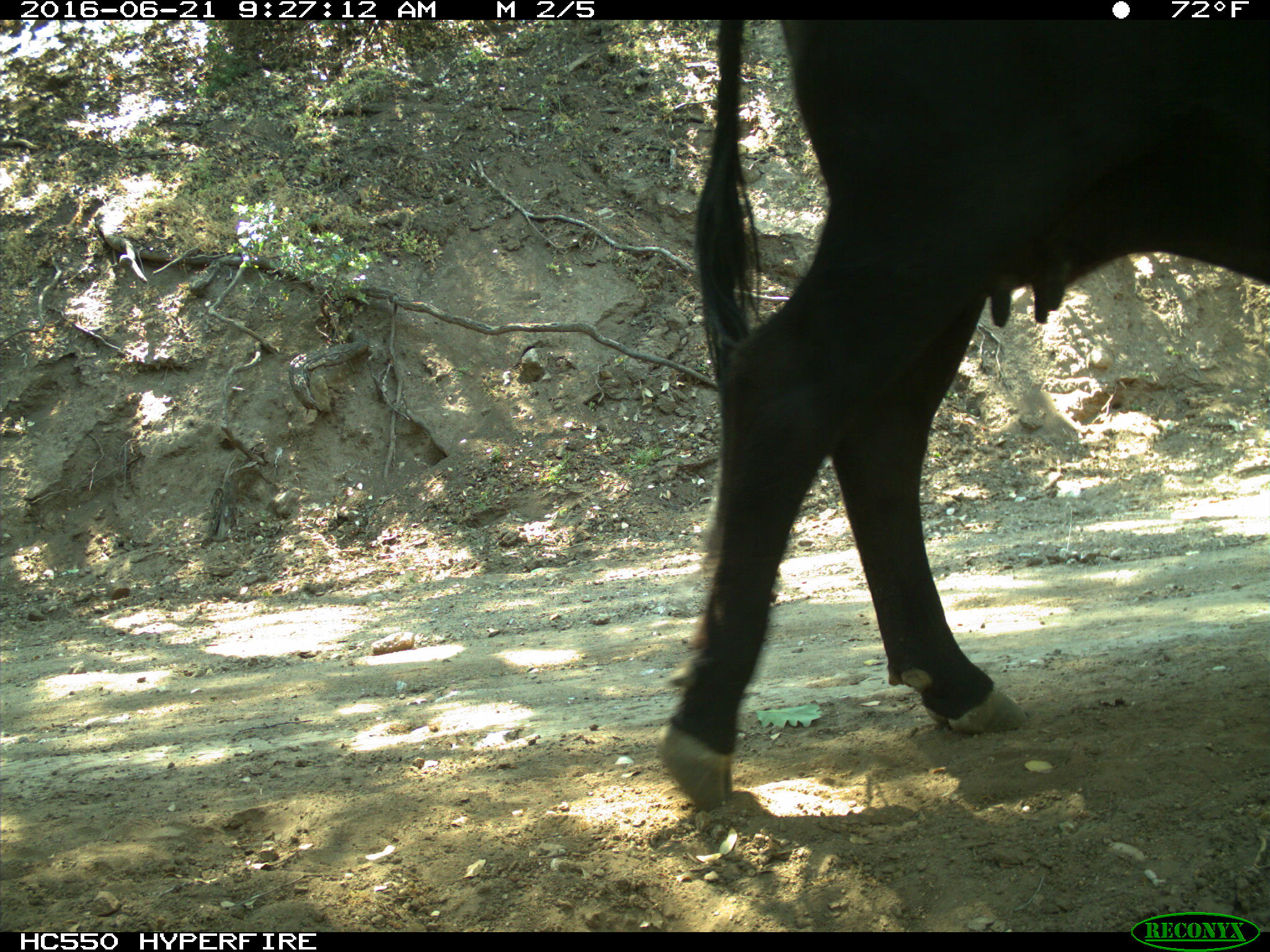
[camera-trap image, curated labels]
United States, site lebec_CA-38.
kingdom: Animalia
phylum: Chordata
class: Mammalia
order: Artiodactyla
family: Bovidae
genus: Bos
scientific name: Bos taurus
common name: domestic cow